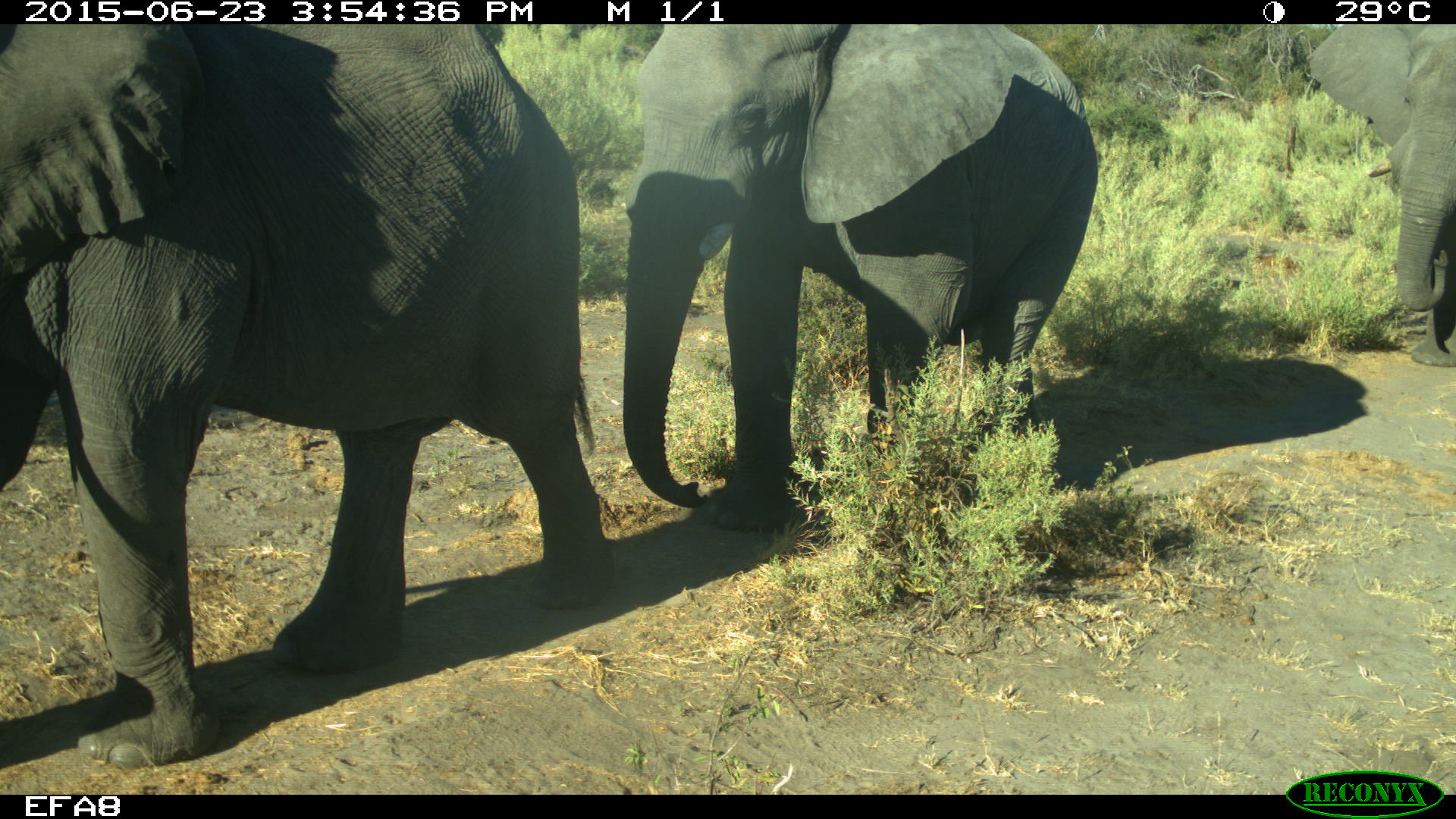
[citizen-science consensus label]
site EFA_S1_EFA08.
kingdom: Animalia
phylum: Chordata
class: Mammalia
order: Proboscidea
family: Elephantidae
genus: Loxodonta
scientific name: Loxodonta africana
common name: african bush elephant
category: elephant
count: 3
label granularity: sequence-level